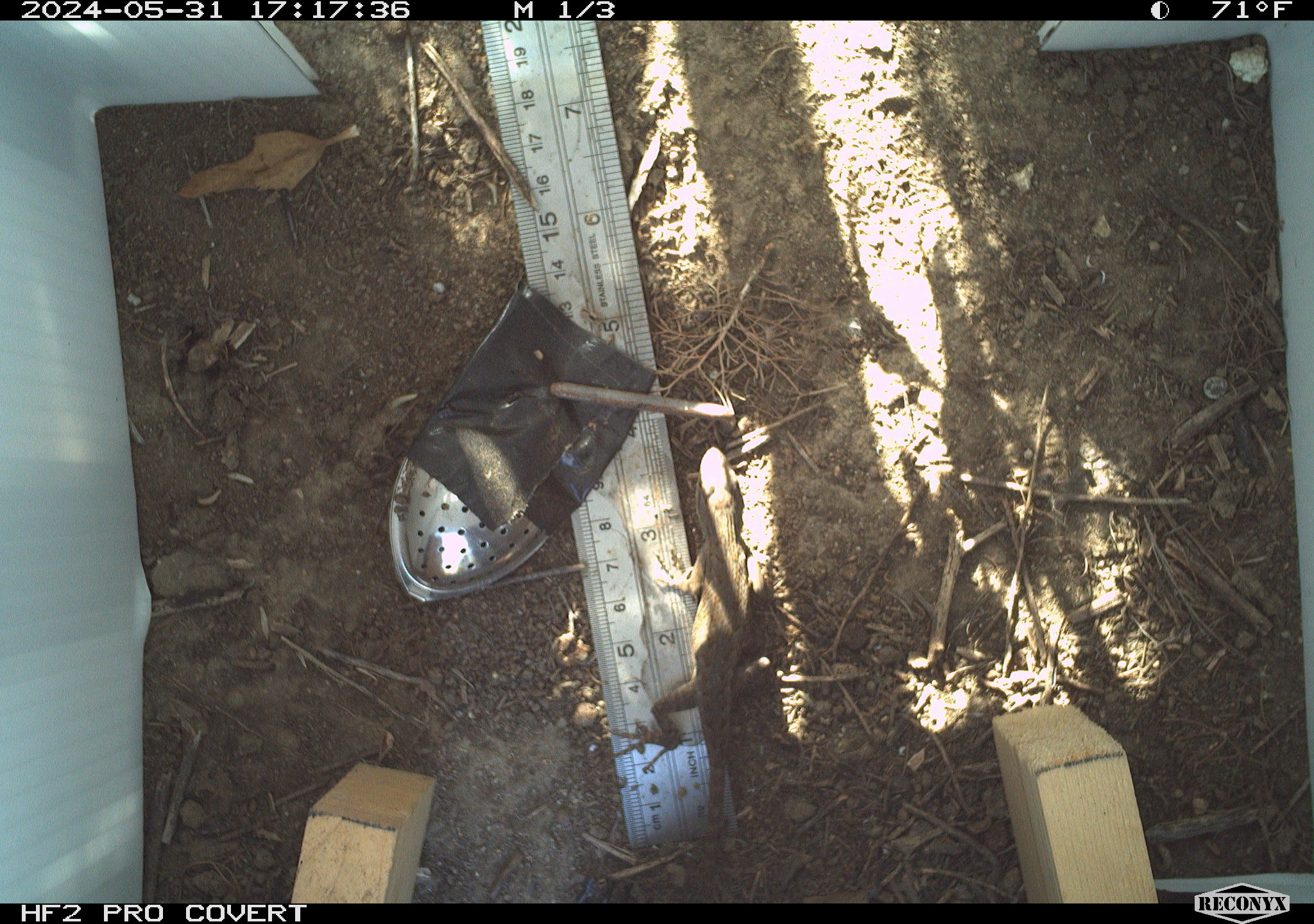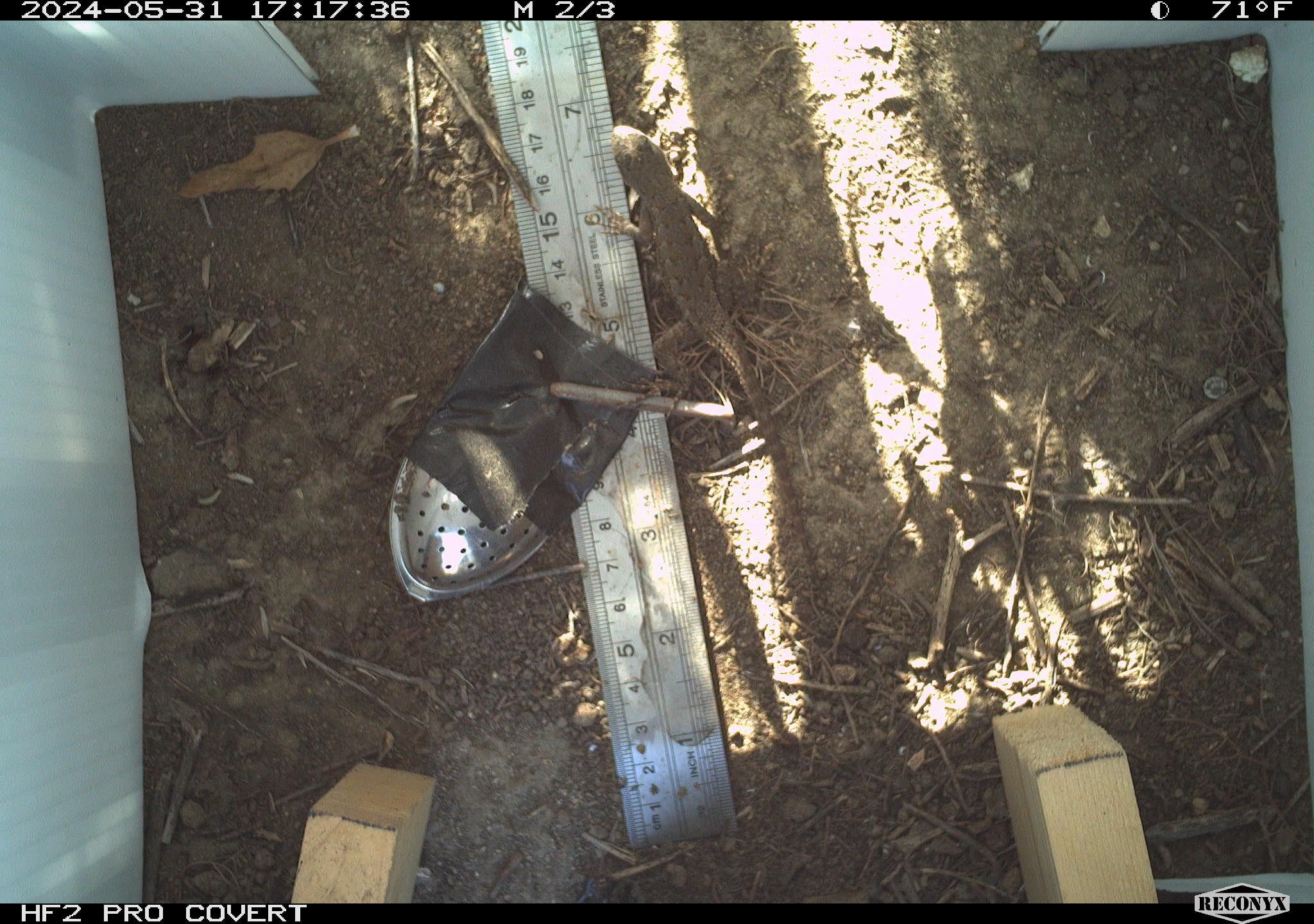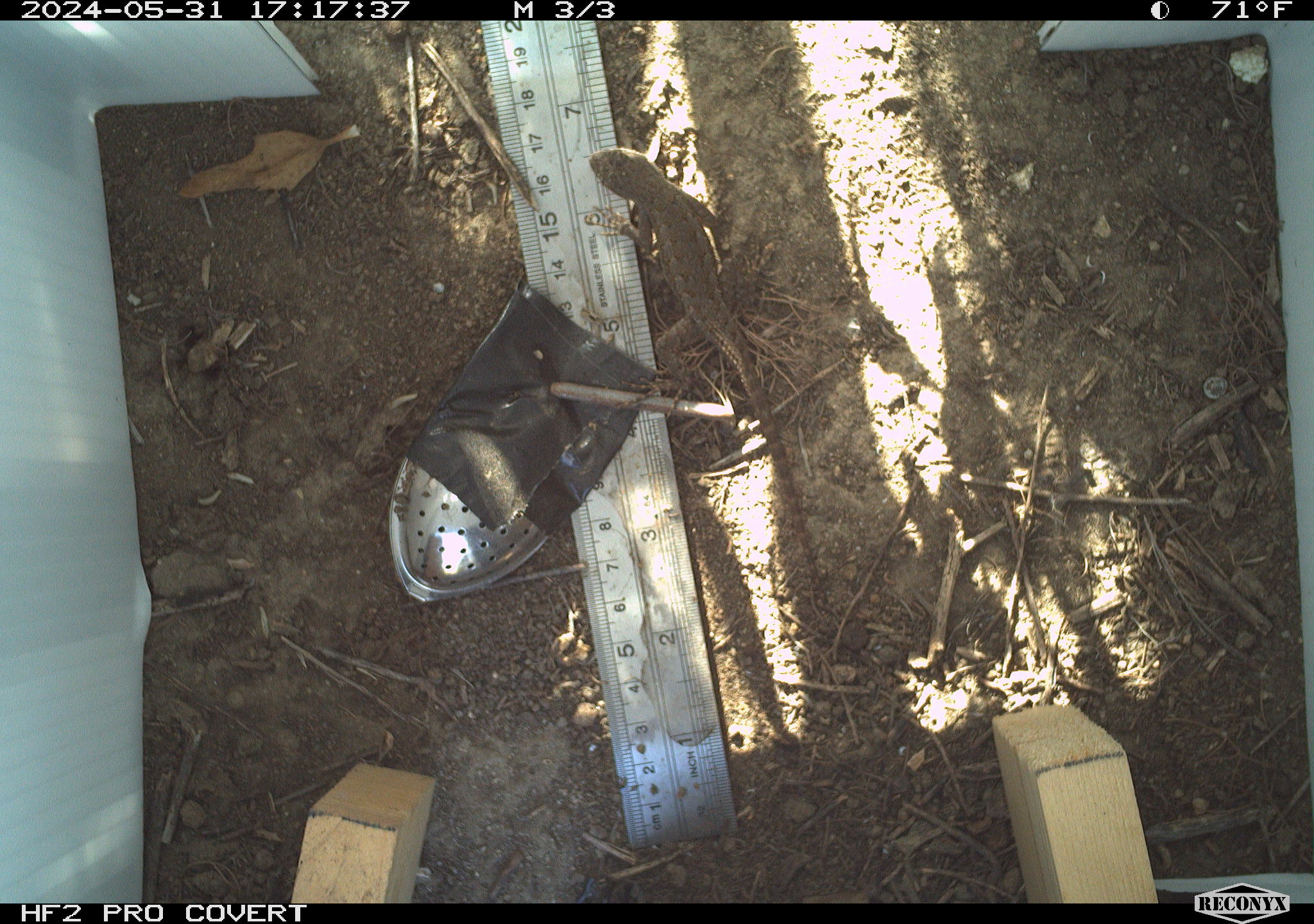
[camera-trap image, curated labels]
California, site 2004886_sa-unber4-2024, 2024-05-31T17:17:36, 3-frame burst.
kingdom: Animalia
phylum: Chordata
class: Reptilia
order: Squamata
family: Phrynosomatidae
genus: Sceloporus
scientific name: Sceloporus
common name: spiny lizards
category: sceloporus species